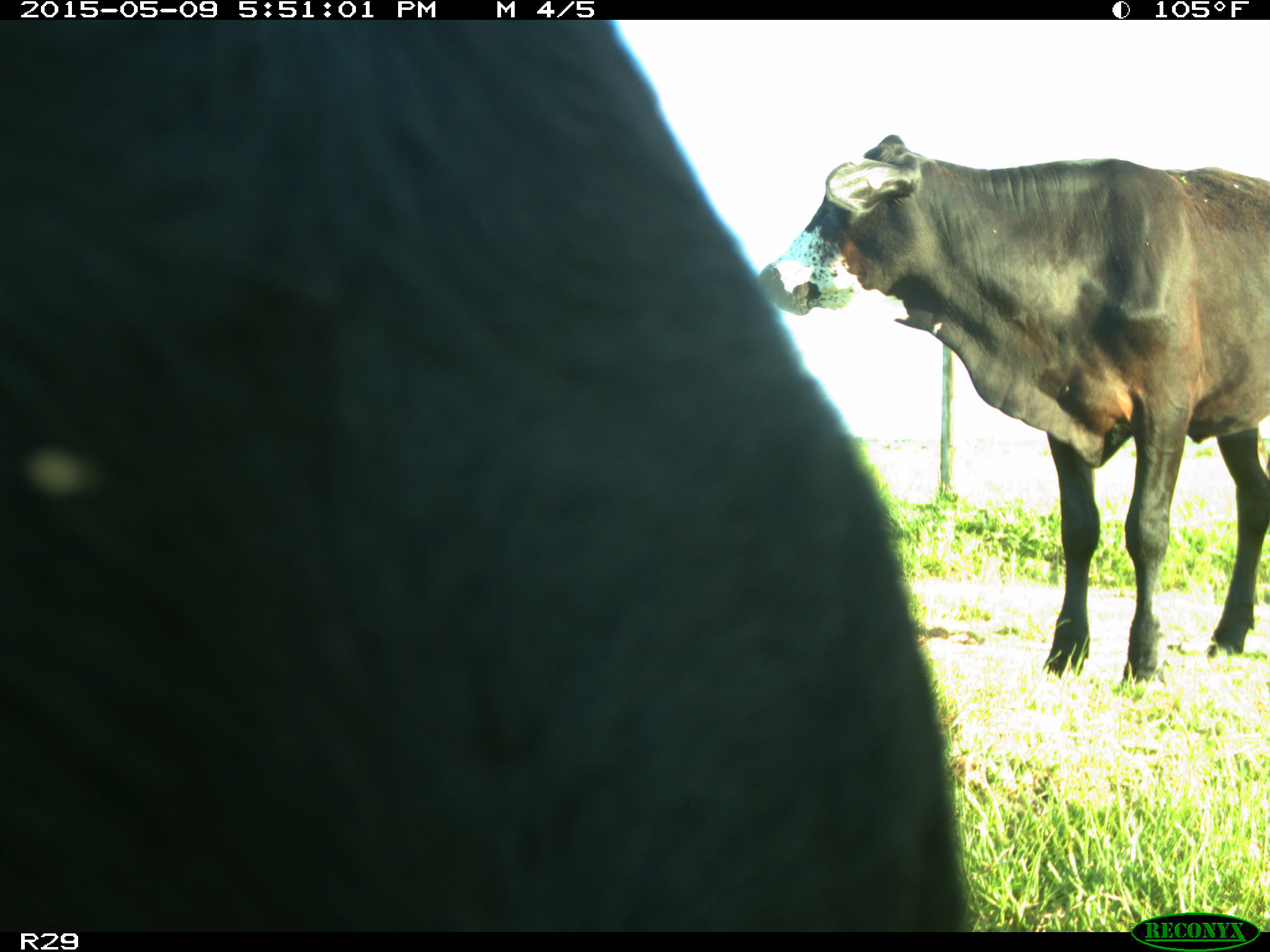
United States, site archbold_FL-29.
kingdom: Animalia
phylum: Chordata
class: Mammalia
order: Artiodactyla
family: Bovidae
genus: Bos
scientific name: Bos taurus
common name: domestic cow